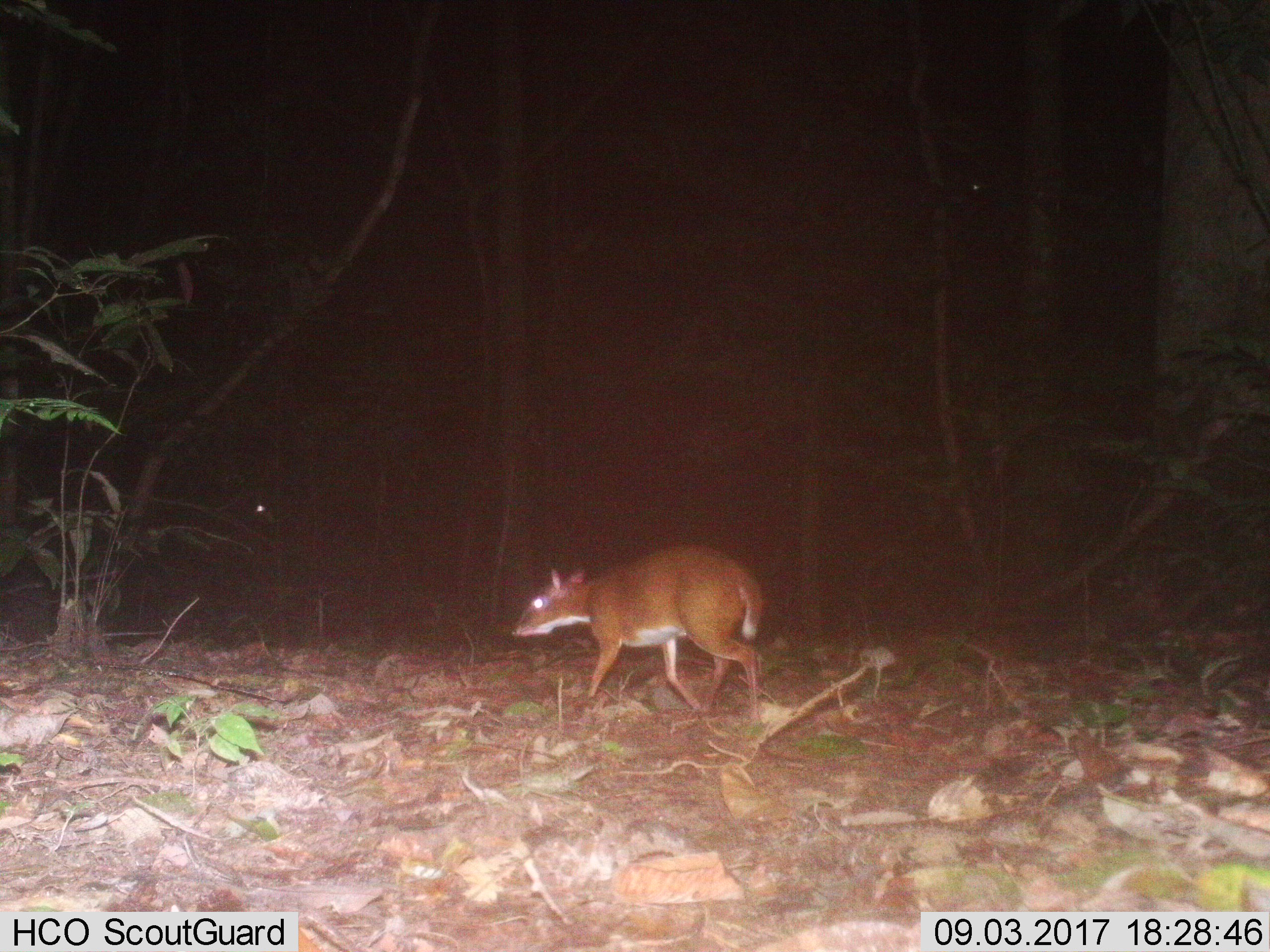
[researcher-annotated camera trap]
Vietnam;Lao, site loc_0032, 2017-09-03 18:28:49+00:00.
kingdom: Animalia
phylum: Chordata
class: Mammalia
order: Artiodactyla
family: Tragulidae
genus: Moschiola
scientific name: Moschiola meminna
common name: chevrotain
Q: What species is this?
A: Chevrotain (Moschiola meminna).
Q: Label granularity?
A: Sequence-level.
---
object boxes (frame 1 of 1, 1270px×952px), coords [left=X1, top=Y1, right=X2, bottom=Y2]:
chevrotain: [left=511, top=542, right=764, bottom=728]